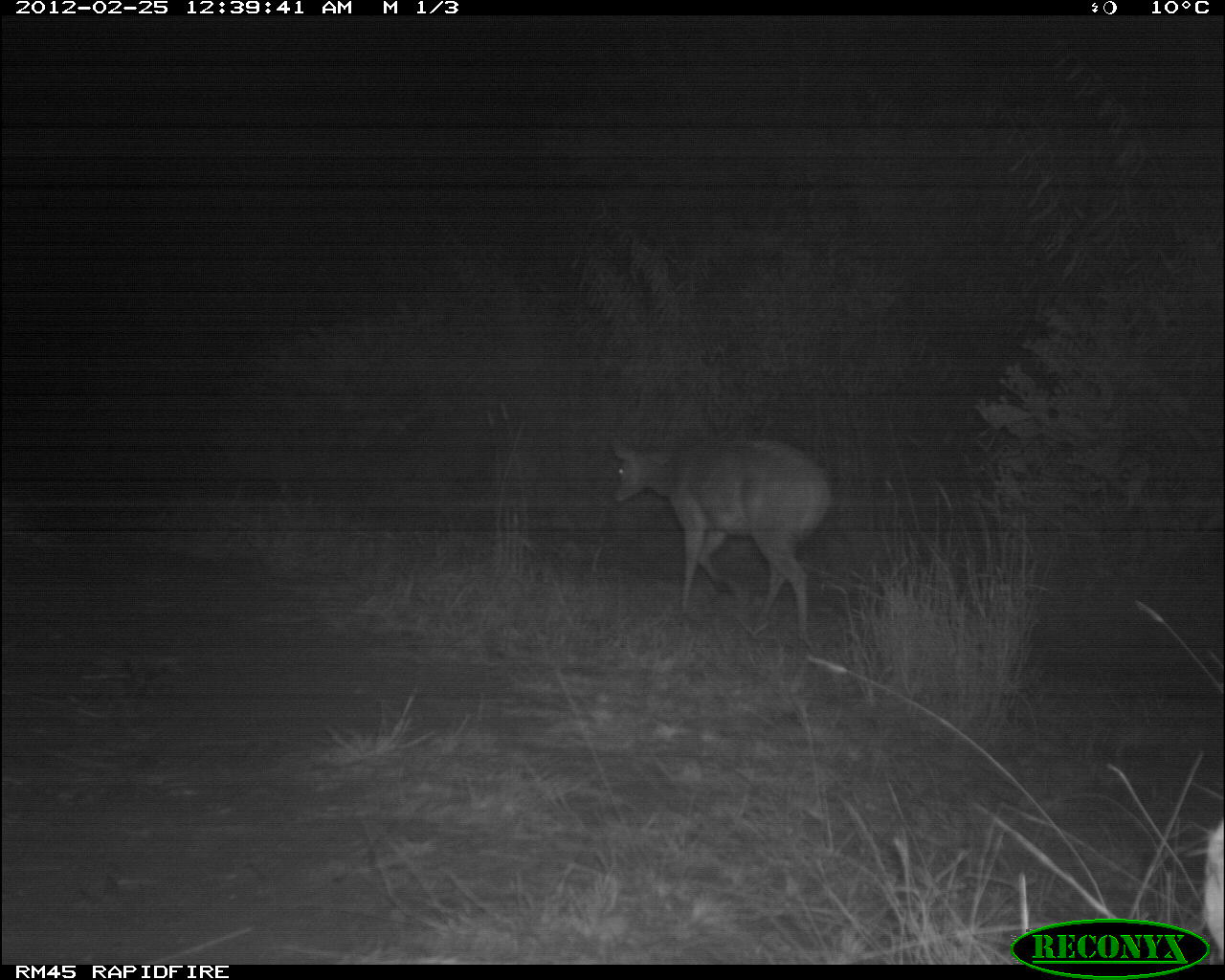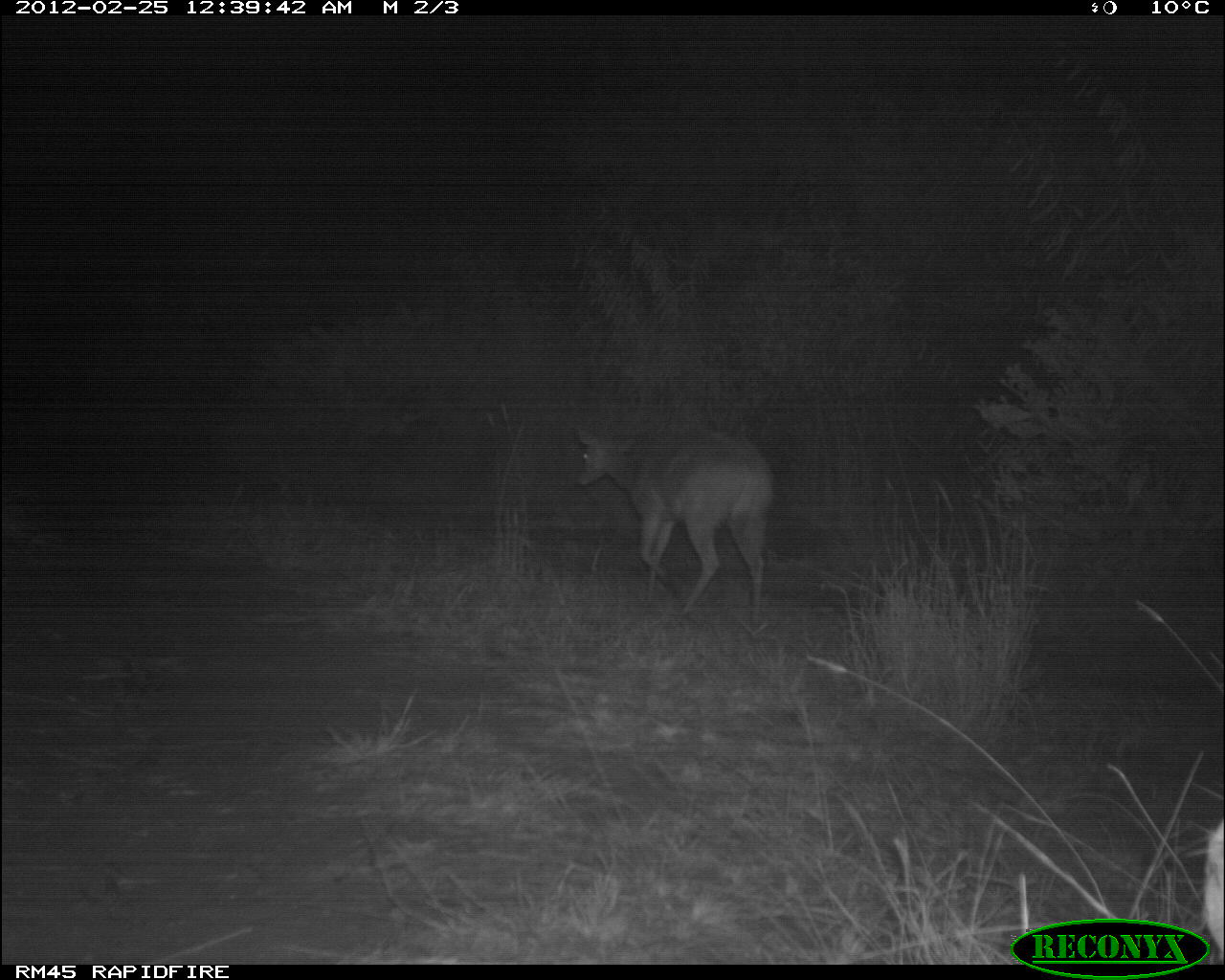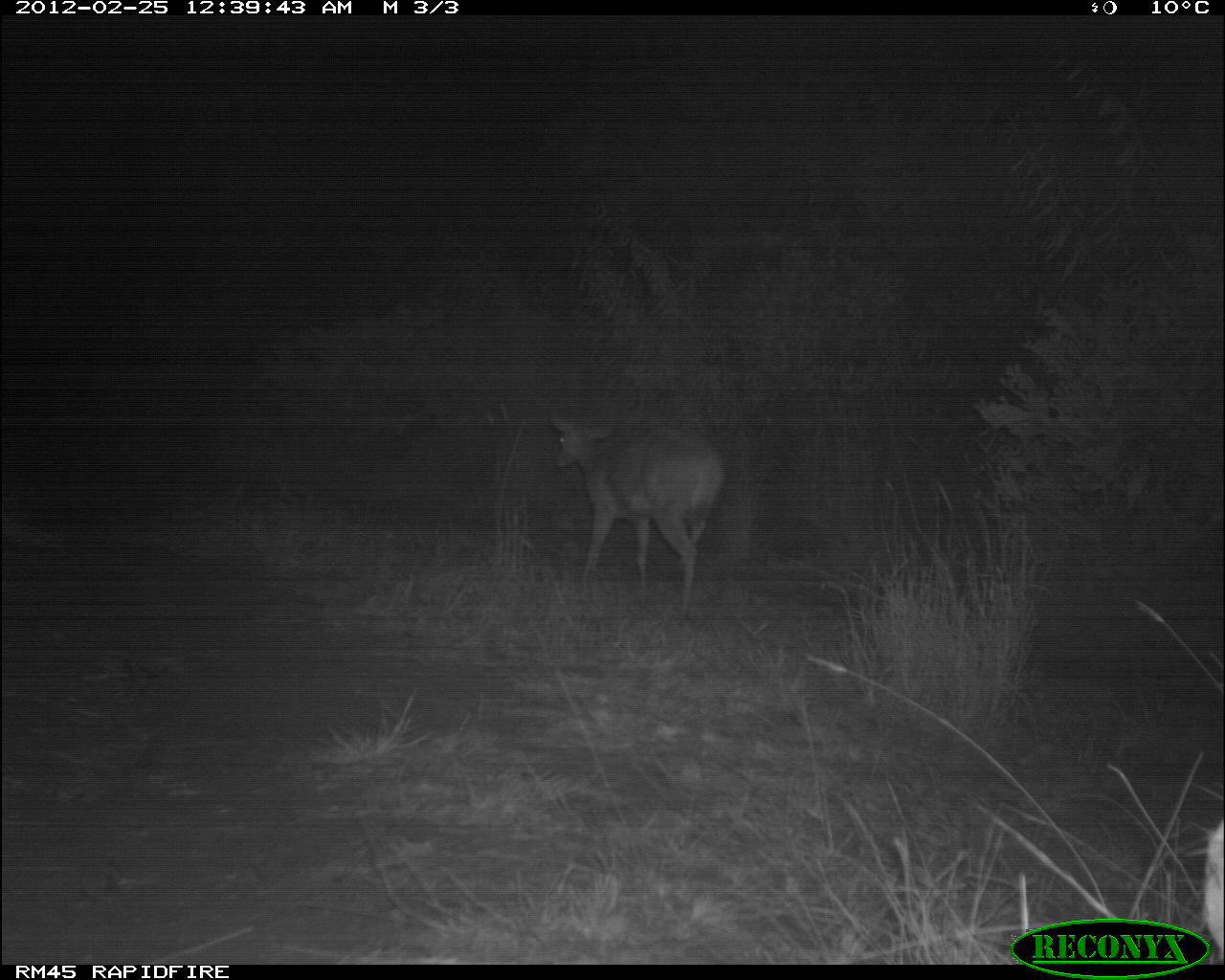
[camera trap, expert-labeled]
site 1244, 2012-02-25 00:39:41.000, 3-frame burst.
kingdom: Animalia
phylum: Chordata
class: Mammalia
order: Artiodactyla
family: Bovidae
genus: Tragelaphus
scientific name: Tragelaphus scriptus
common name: bushbuck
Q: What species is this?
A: Tragelaphus scriptus (bushbuck).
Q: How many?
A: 1.